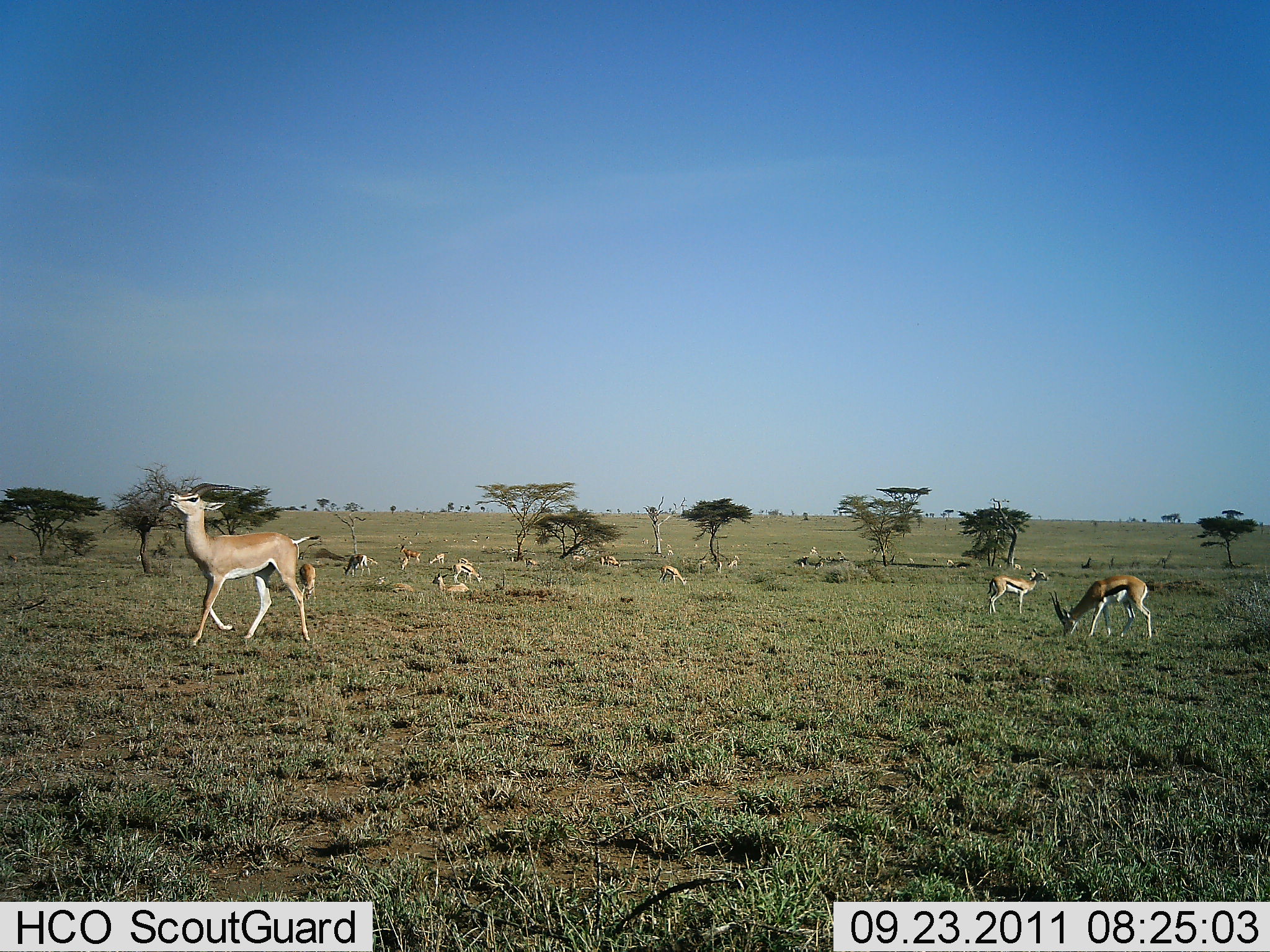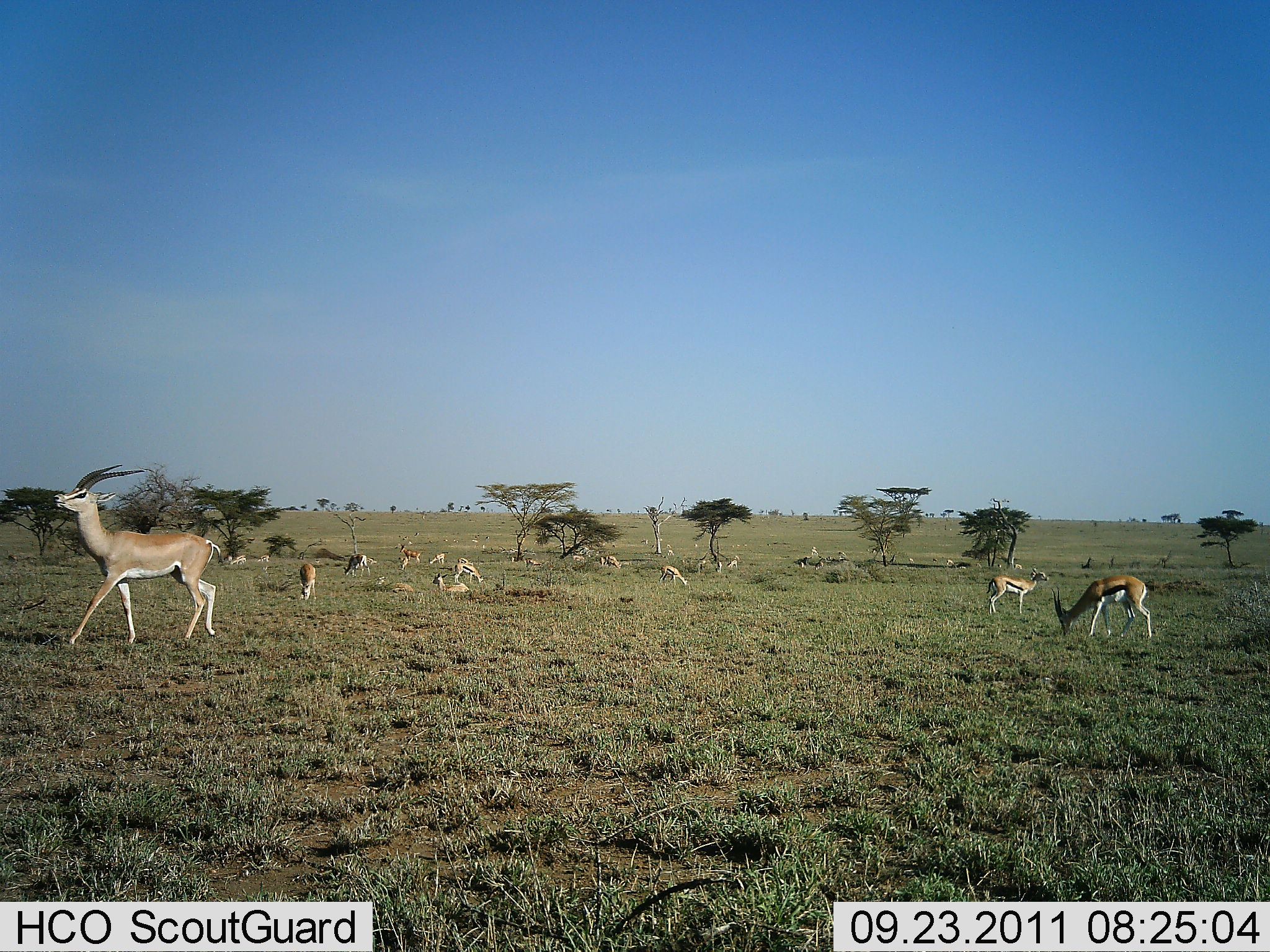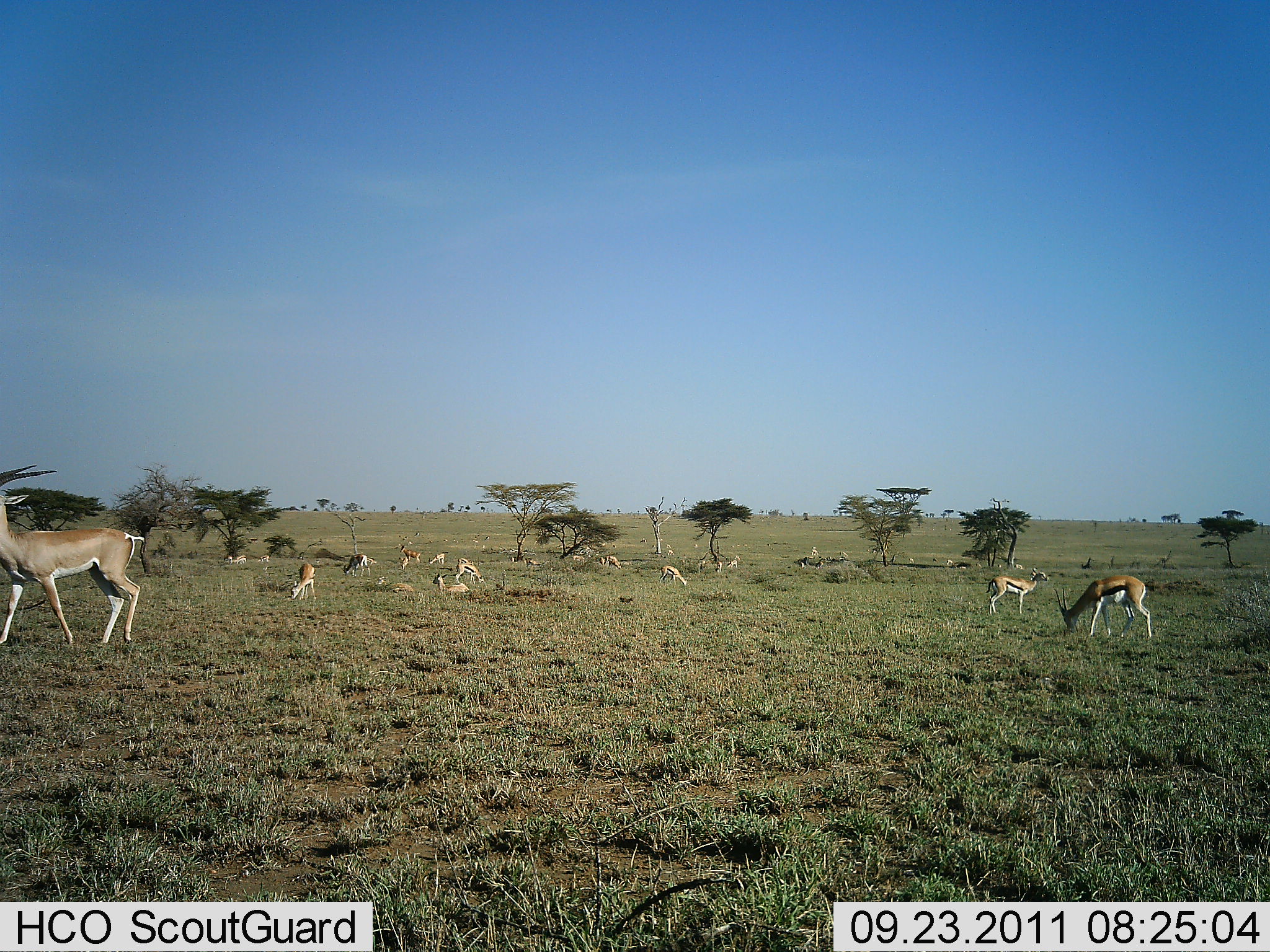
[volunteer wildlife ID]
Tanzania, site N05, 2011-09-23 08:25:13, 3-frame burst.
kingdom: Animalia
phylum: Chordata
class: Mammalia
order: Artiodactyla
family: Bovidae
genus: Nanger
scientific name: Nanger granti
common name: grant's gazelle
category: gazellegrants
Gazellegrants (grant's gazelle) (Nanger granti), count 1. Behavior (volunteer vote fractions): standing 18%, resting 0%, moving 82%, interacting 0%. Young present (vote fraction): 0%. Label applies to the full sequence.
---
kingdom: Animalia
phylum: Chordata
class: Mammalia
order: Artiodactyla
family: Bovidae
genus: Eudorcas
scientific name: Eudorcas thomsonii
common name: thomson's gazelle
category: gazellethomsons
Gazellethomsons (thomson's gazelle) (Eudorcas thomsonii), count 11-50. Behavior (volunteer vote fractions): standing 50%, resting 31%, moving 44%, interacting 12%. Young present (vote fraction): 6%. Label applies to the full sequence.